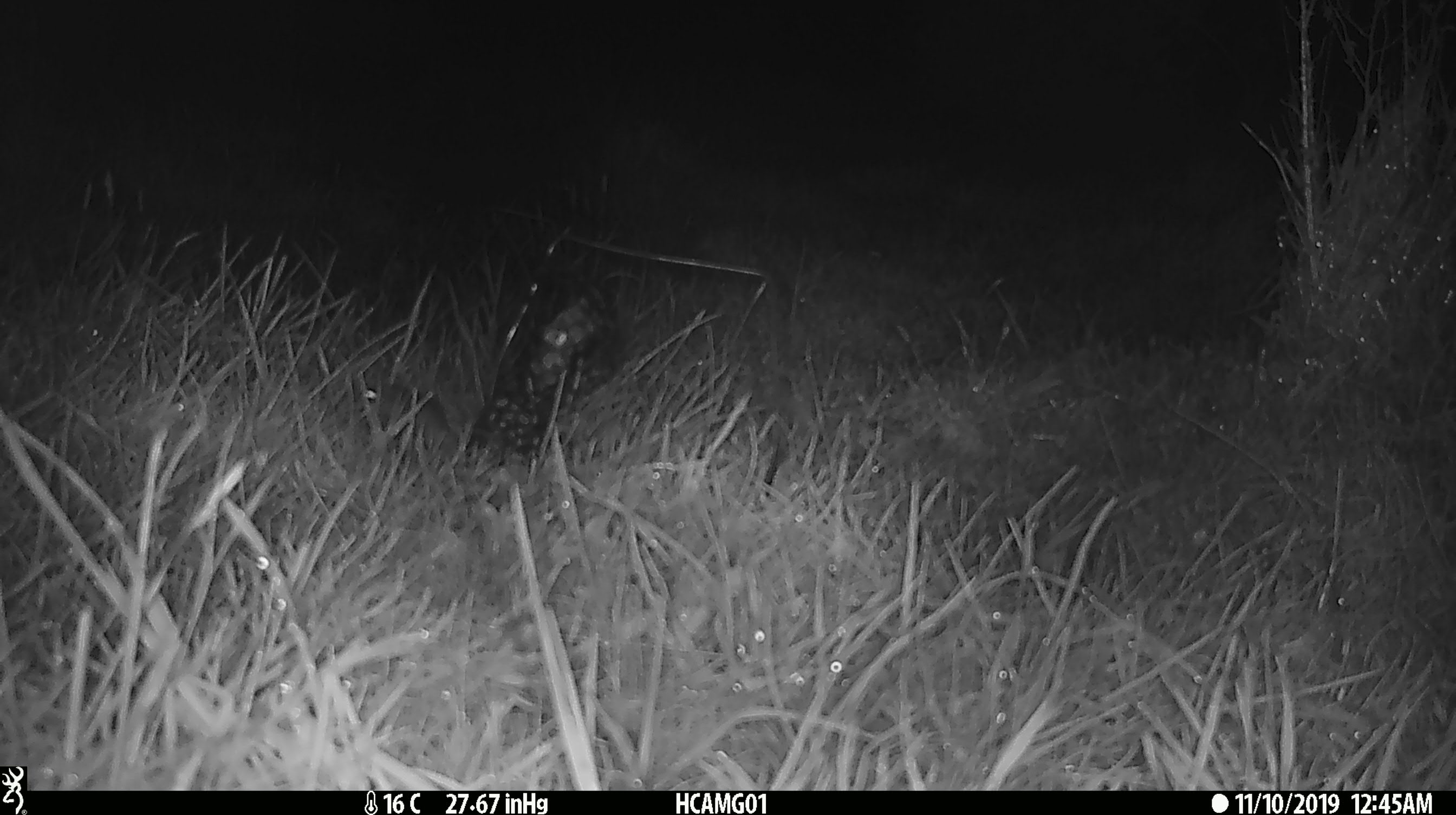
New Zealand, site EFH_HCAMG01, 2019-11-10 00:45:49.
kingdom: Animalia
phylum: Chordata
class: Mammalia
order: Rodentia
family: Muridae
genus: Mus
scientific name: Mus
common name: mouse